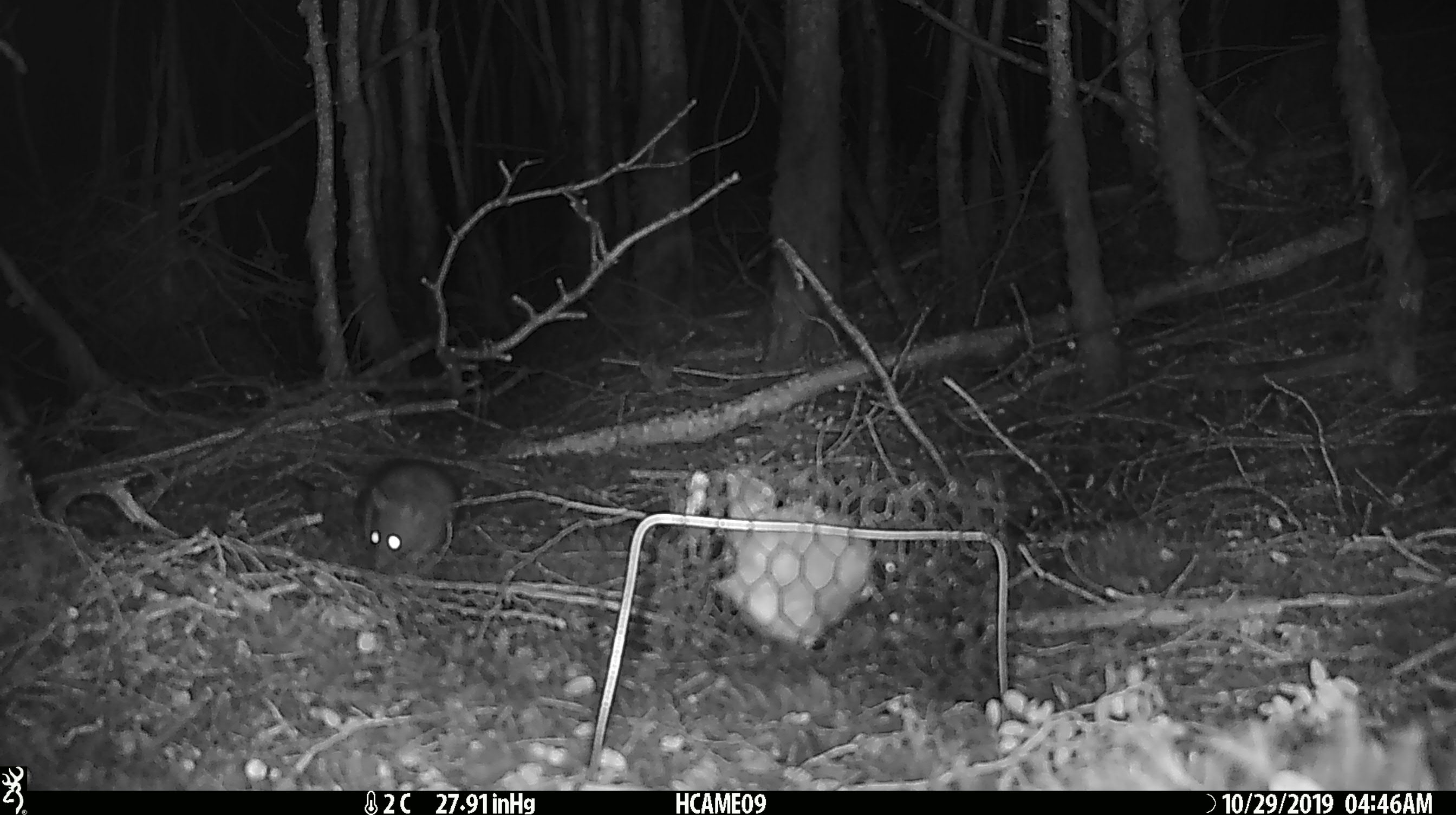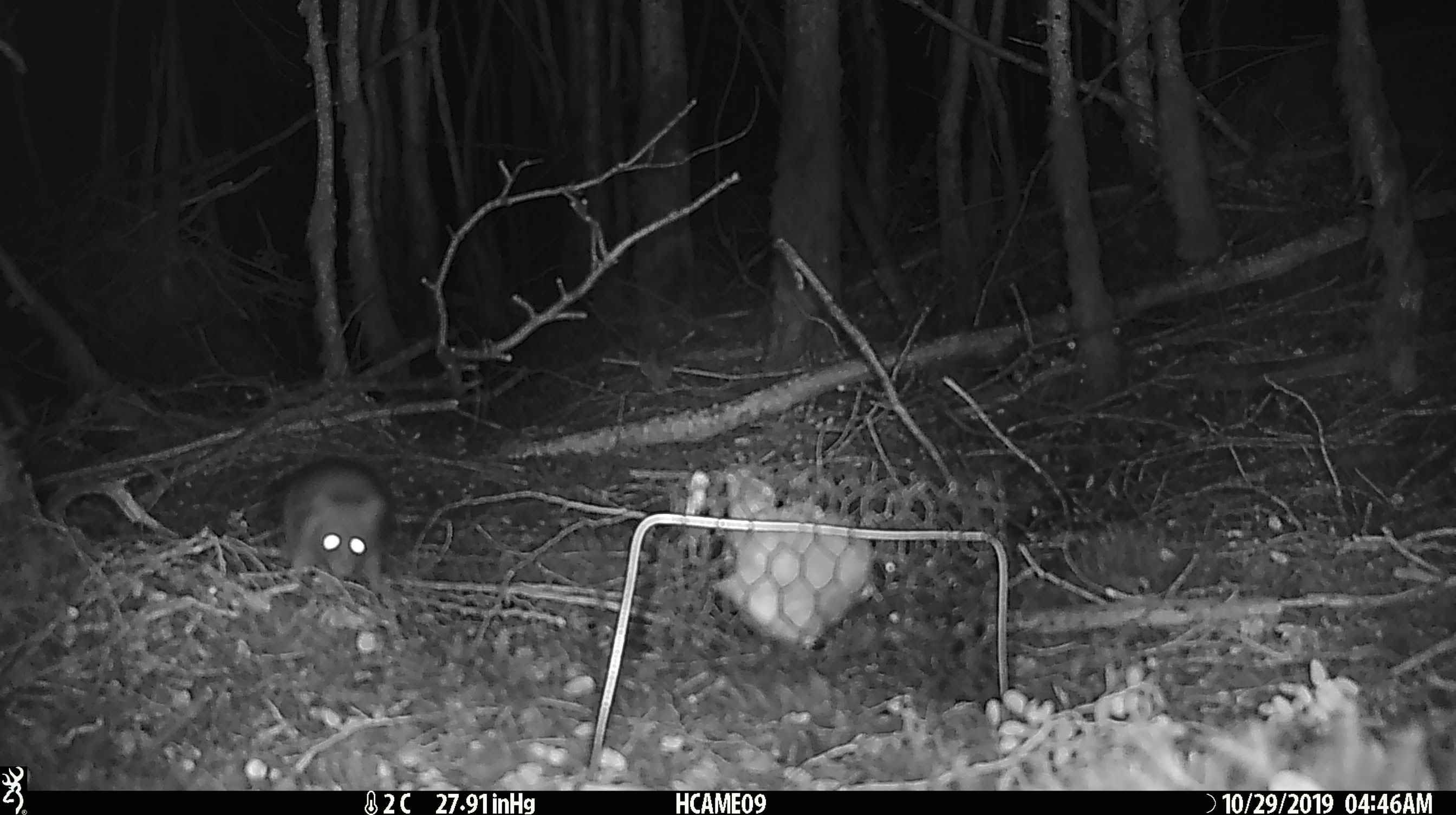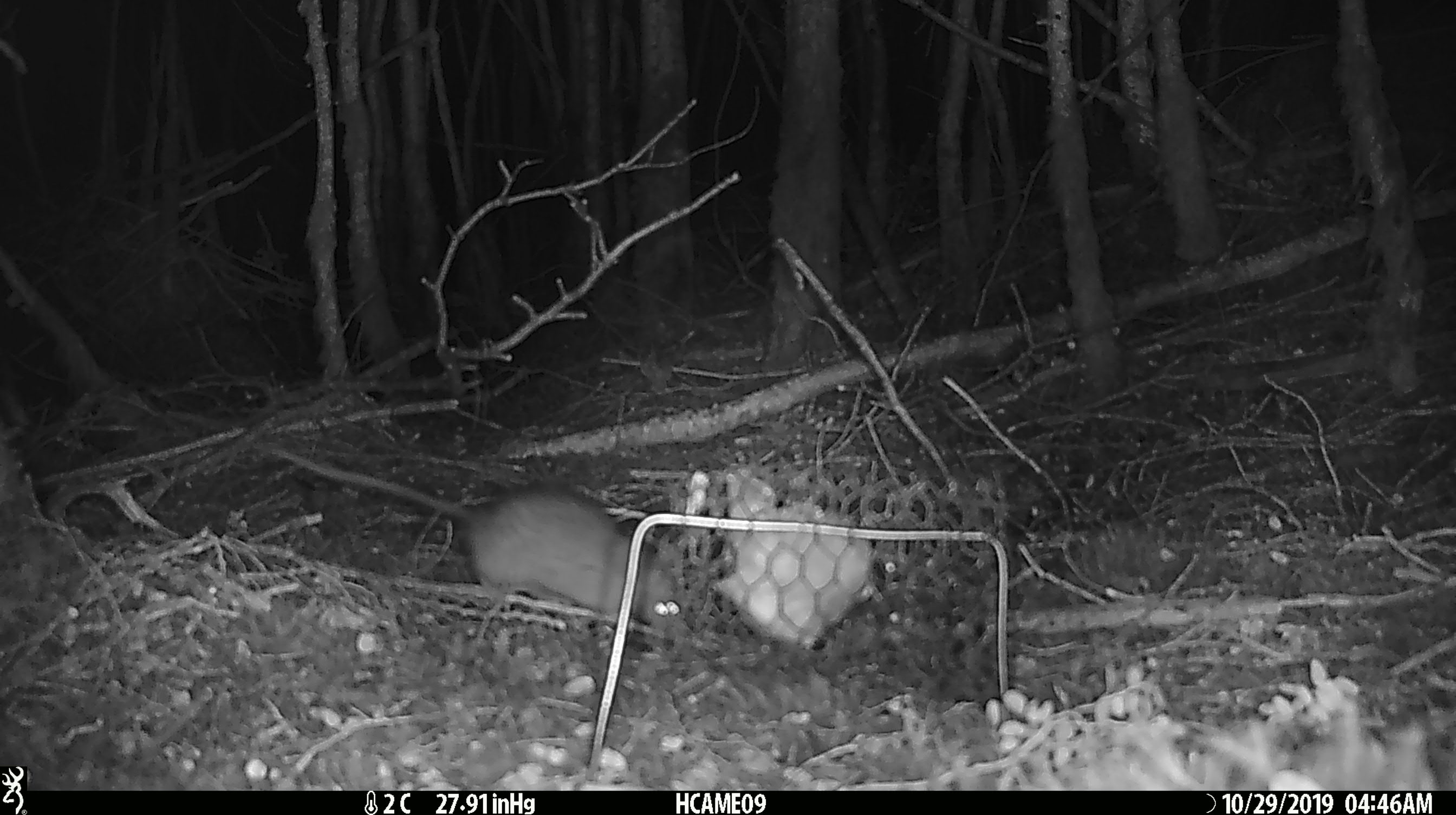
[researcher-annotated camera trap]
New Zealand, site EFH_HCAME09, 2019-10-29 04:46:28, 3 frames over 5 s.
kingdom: Animalia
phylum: Chordata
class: Mammalia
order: Rodentia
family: Muridae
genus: Rattus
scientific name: Rattus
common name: rat